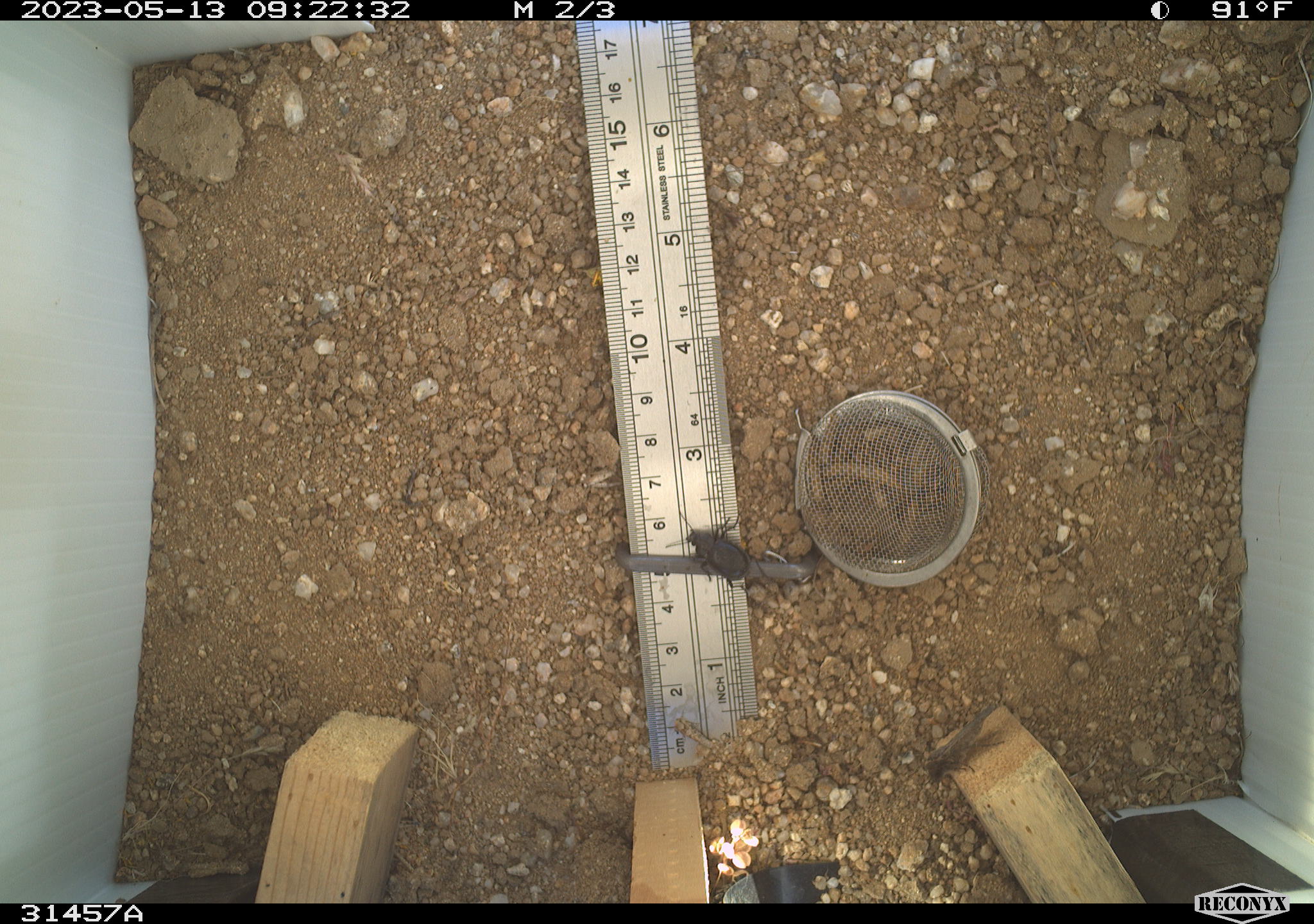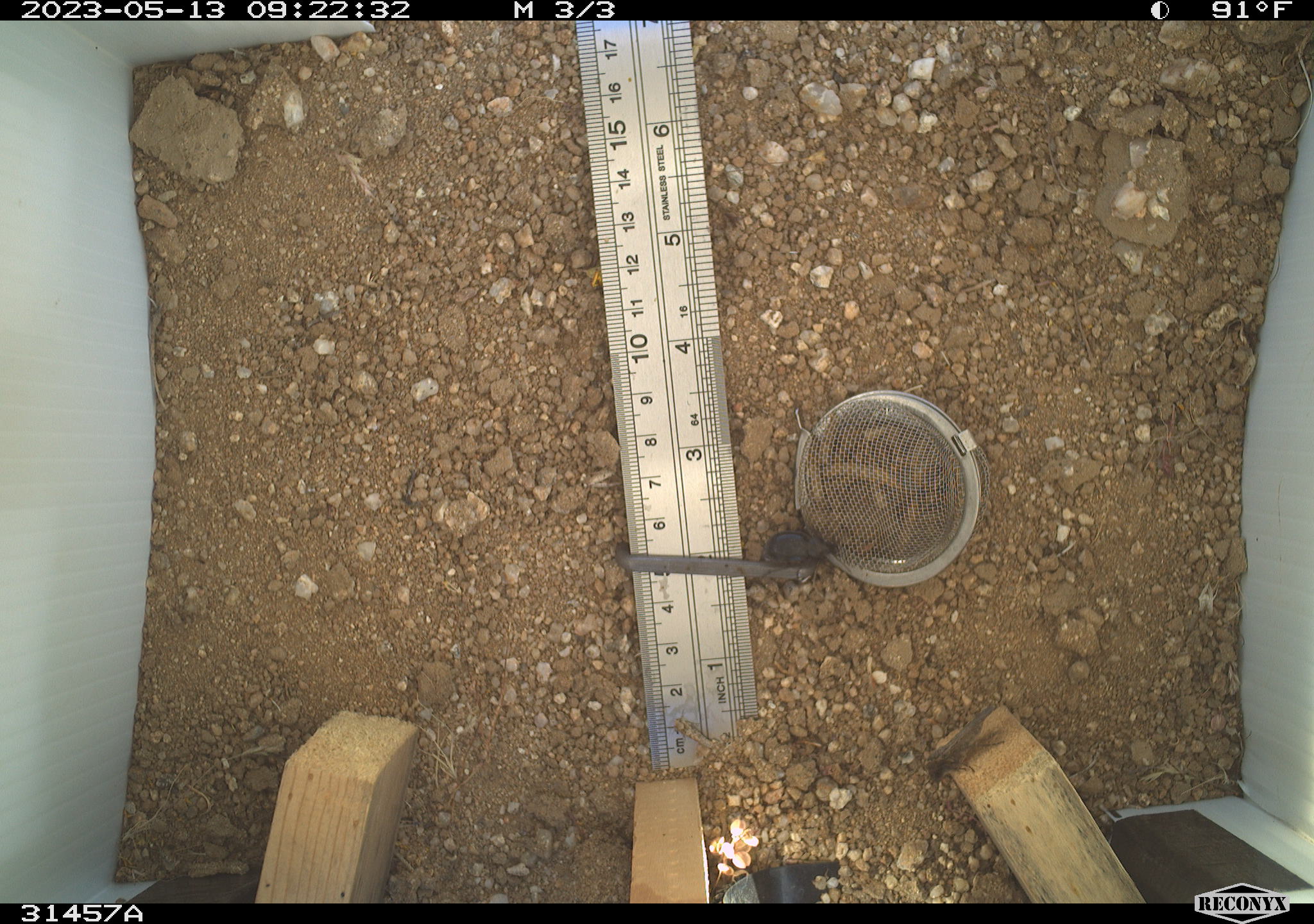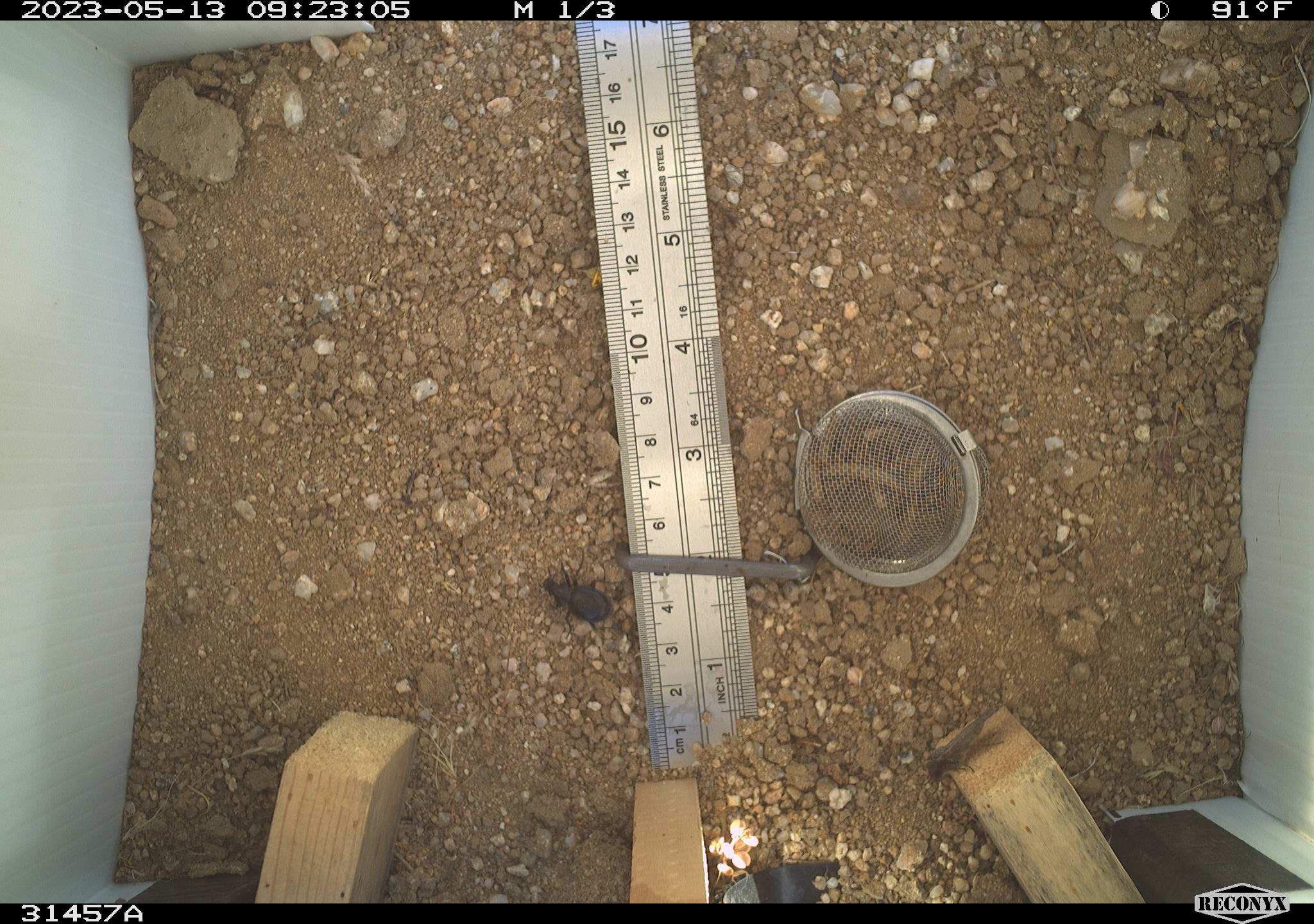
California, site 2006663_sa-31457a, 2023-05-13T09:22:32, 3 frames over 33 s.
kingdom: Animalia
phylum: Arthropoda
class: Insecta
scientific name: Insecta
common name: insect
Insect (Insecta).